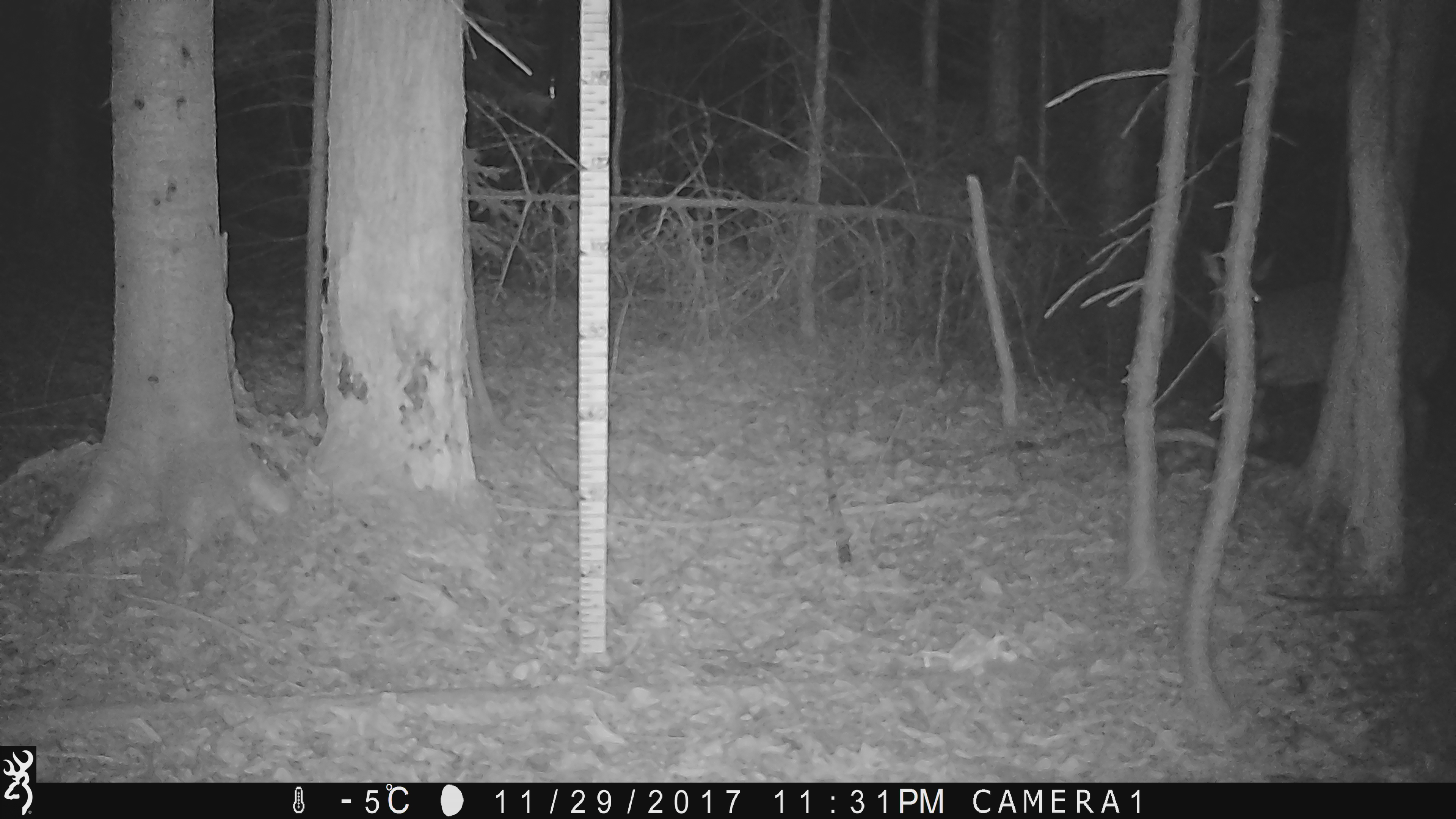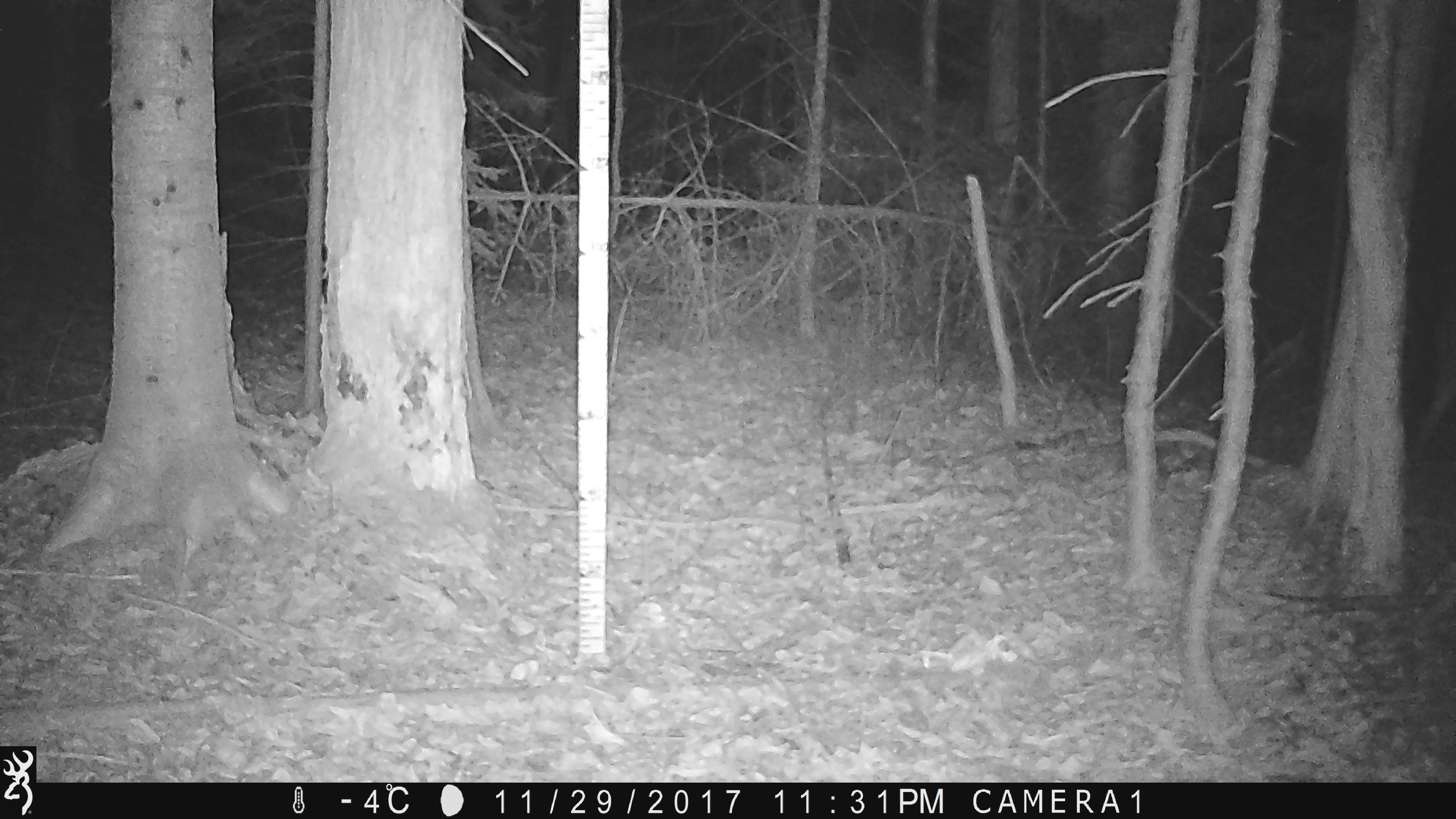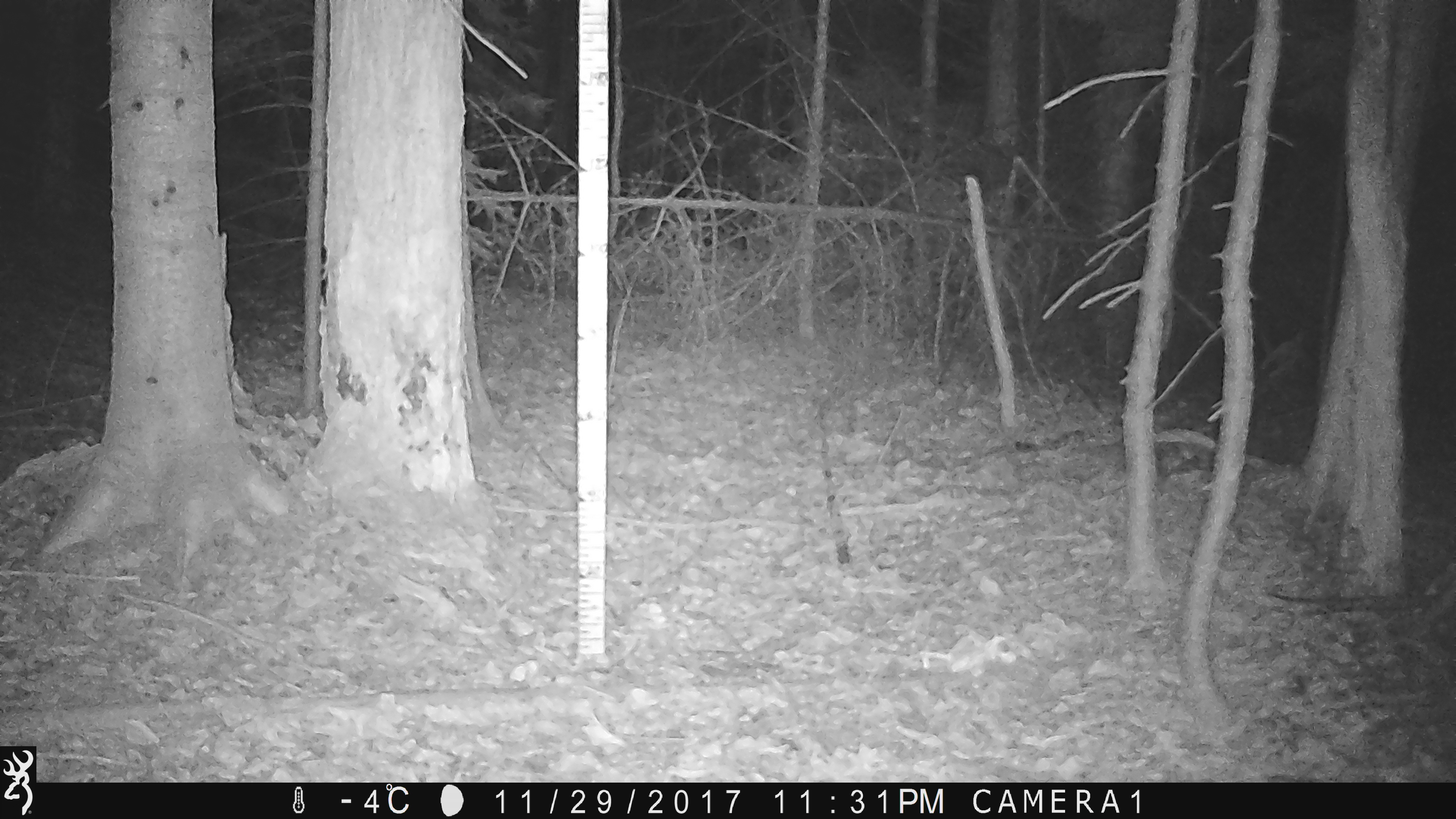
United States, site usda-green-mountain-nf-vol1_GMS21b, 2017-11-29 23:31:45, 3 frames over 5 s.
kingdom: Animalia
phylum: Chordata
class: Mammalia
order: Artiodactyla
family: Cervidae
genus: Odocoileus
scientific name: Odocoileus virginianus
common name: white-tailed deer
White-tailed deer (Odocoileus virginianus).